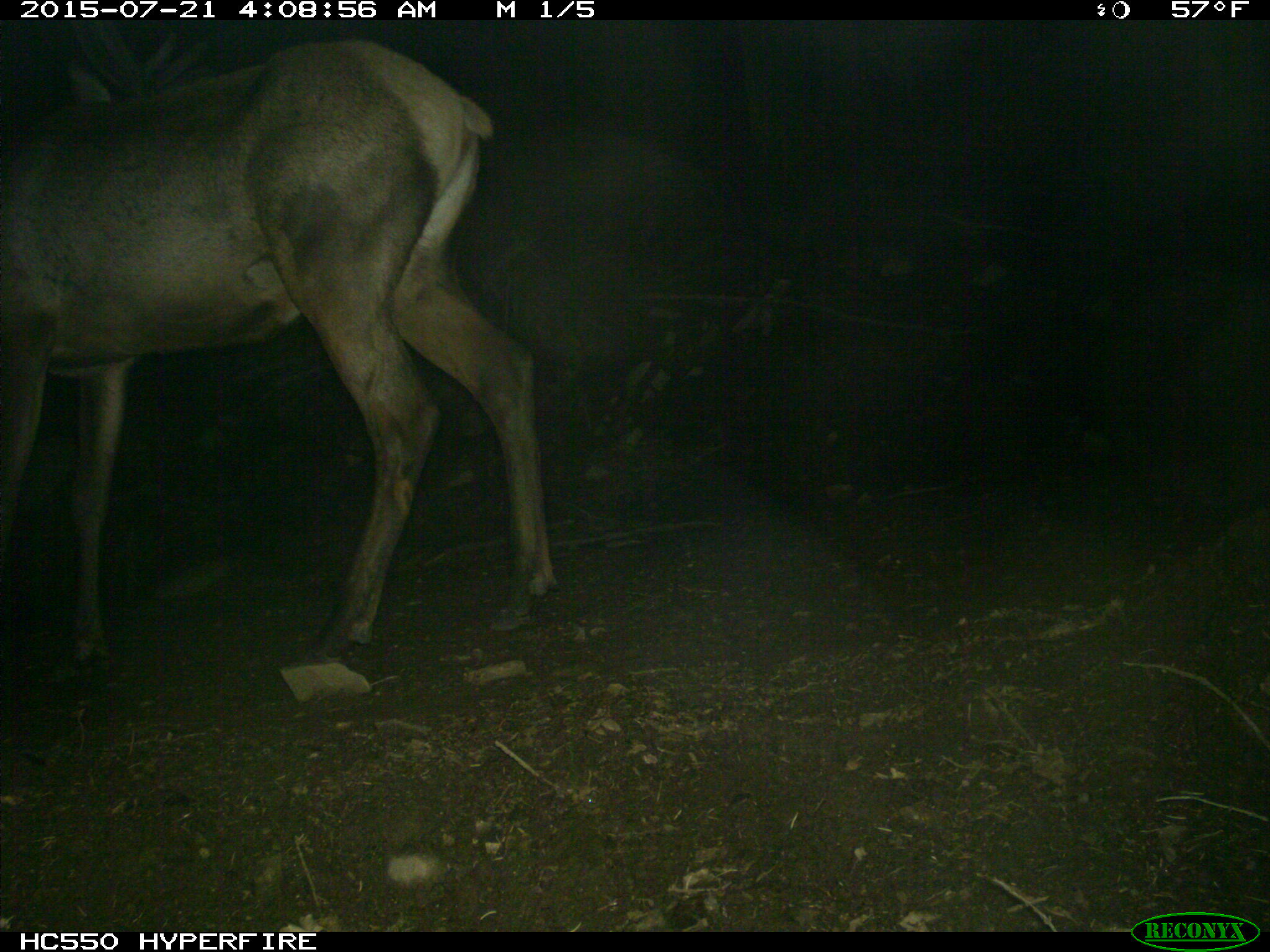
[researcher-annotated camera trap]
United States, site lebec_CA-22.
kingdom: Animalia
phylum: Chordata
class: Mammalia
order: Artiodactyla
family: Cervidae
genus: Cervus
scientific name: Cervus canadensis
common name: elk